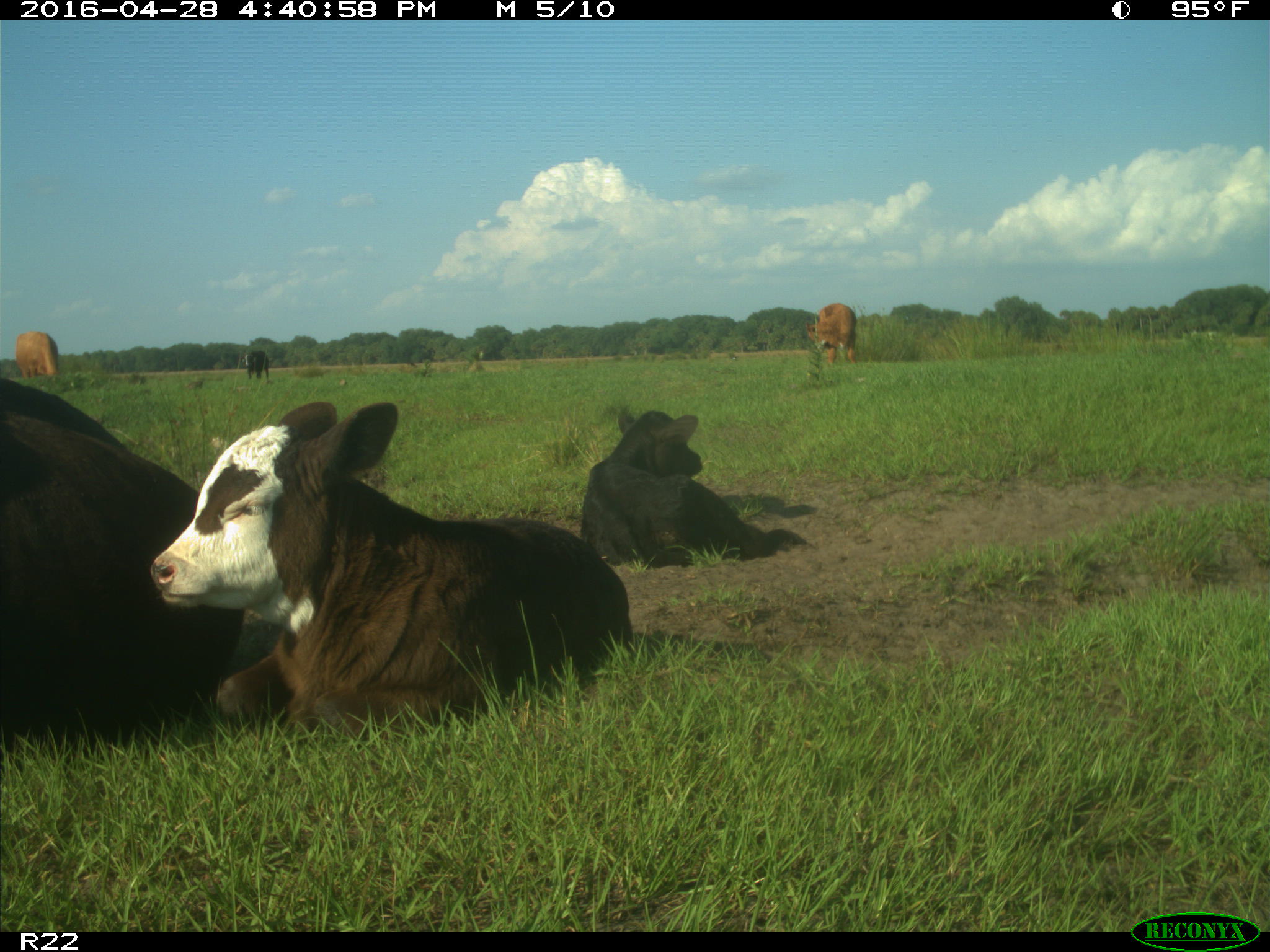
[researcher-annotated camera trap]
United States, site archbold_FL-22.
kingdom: Animalia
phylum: Chordata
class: Mammalia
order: Artiodactyla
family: Bovidae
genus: Bos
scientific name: Bos taurus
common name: domestic cow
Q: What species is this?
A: Bos taurus (domestic cow).